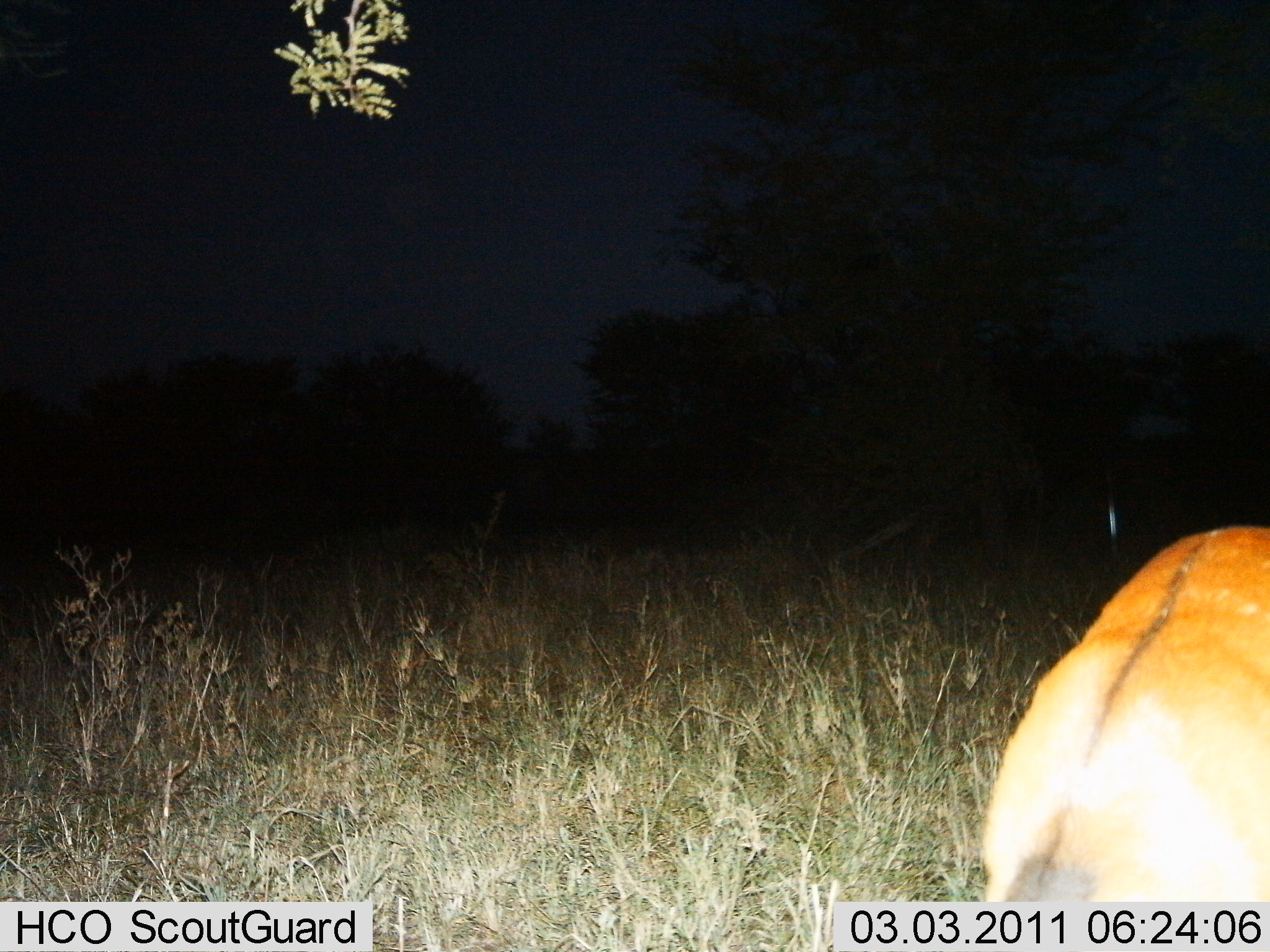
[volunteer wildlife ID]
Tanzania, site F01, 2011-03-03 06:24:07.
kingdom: Animalia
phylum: Chordata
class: Mammalia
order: Artiodactyla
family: Bovidae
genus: Tragelaphus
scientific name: Tragelaphus scriptus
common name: bushbuck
Bushbuck (Tragelaphus scriptus), count 1. Behavior (volunteer vote fractions): standing 80%, resting 0%, moving 0%, interacting 0%. Young present (vote fraction): 0%. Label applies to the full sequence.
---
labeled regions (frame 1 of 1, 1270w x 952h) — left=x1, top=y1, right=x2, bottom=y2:
animal: left=966, top=524, right=1270, bottom=904